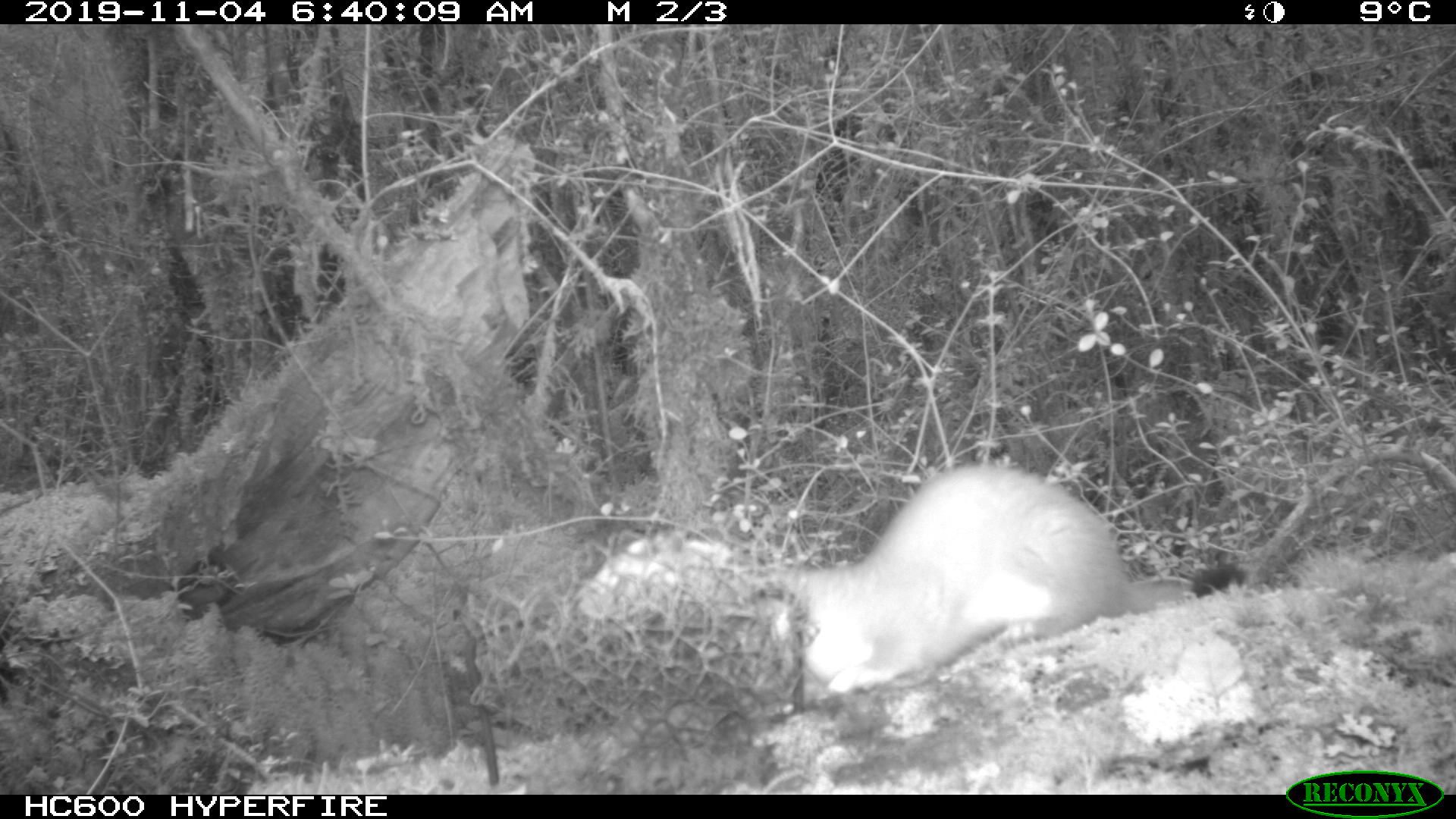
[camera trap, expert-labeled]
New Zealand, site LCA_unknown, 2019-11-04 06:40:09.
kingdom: Animalia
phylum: Chordata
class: Mammalia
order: Carnivora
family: Mustelidae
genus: Mustela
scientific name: Mustela erminea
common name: stoat